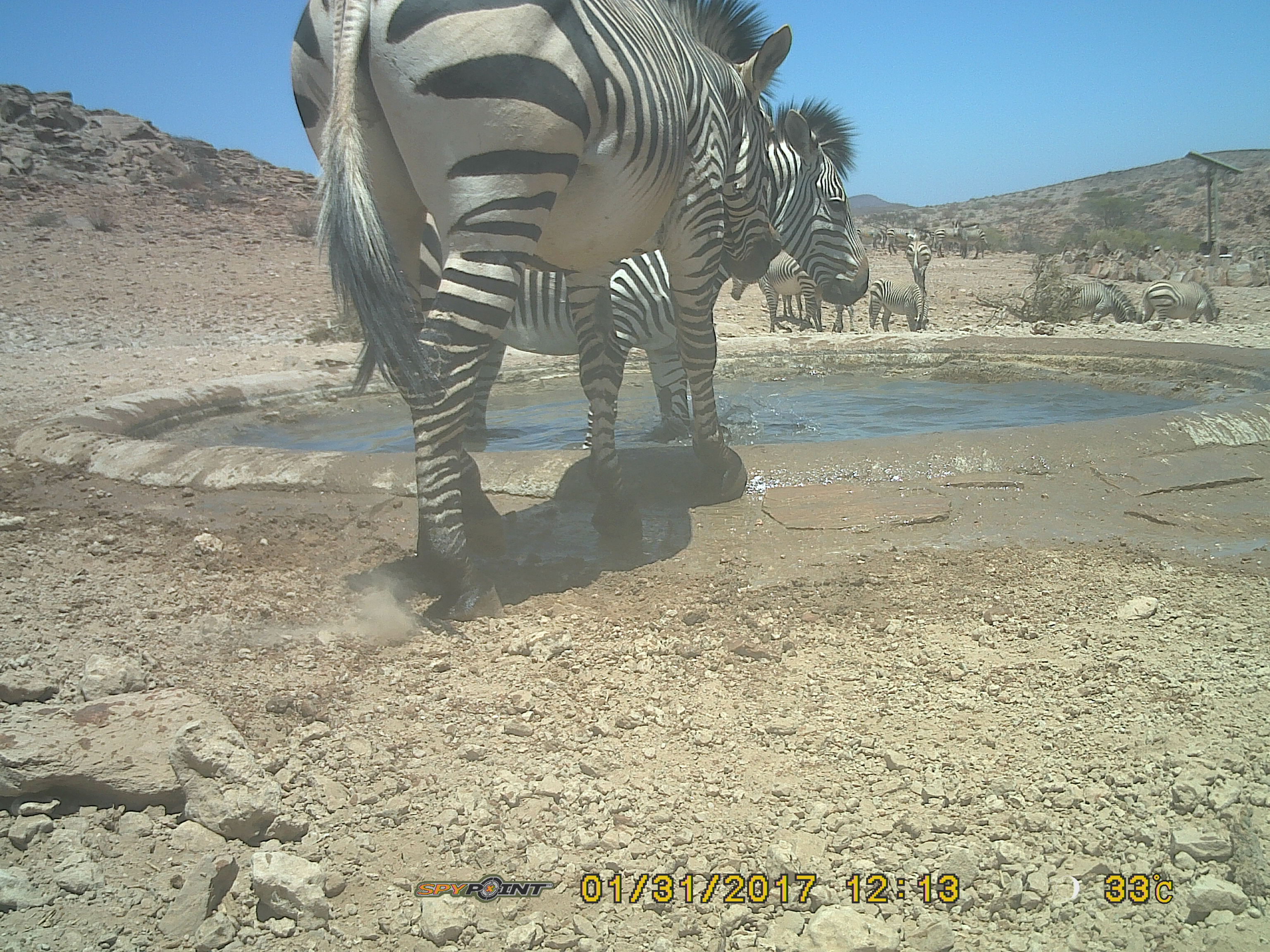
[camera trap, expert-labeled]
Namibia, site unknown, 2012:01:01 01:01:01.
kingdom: Animalia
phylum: Chordata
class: Mammalia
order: Perissodactyla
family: Equidae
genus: Equus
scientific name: Equus zebra hartmannae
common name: hartmann's mountain zebra